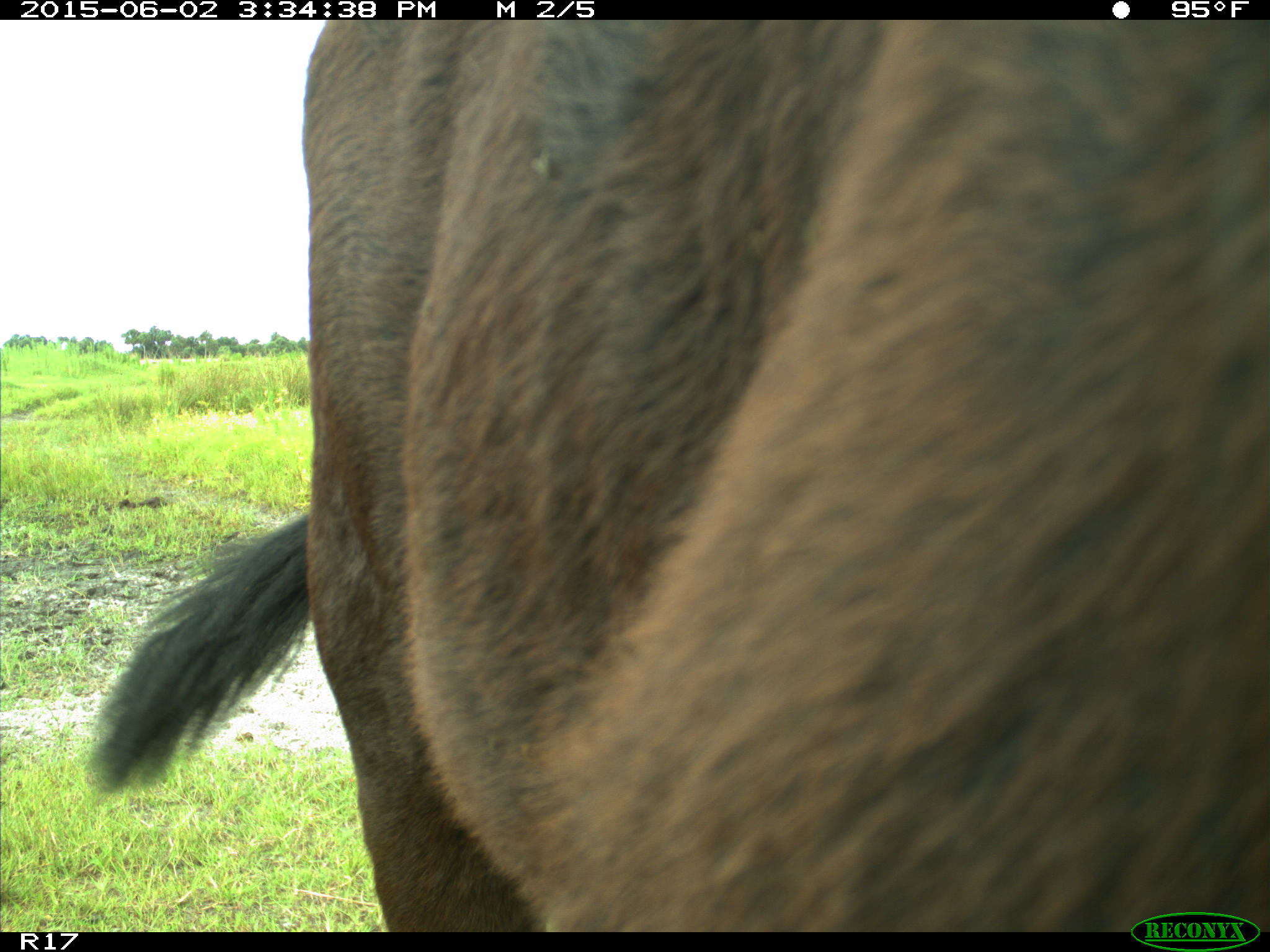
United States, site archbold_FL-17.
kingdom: Animalia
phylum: Chordata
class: Mammalia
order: Artiodactyla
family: Bovidae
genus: Bos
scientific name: Bos taurus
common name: domestic cow